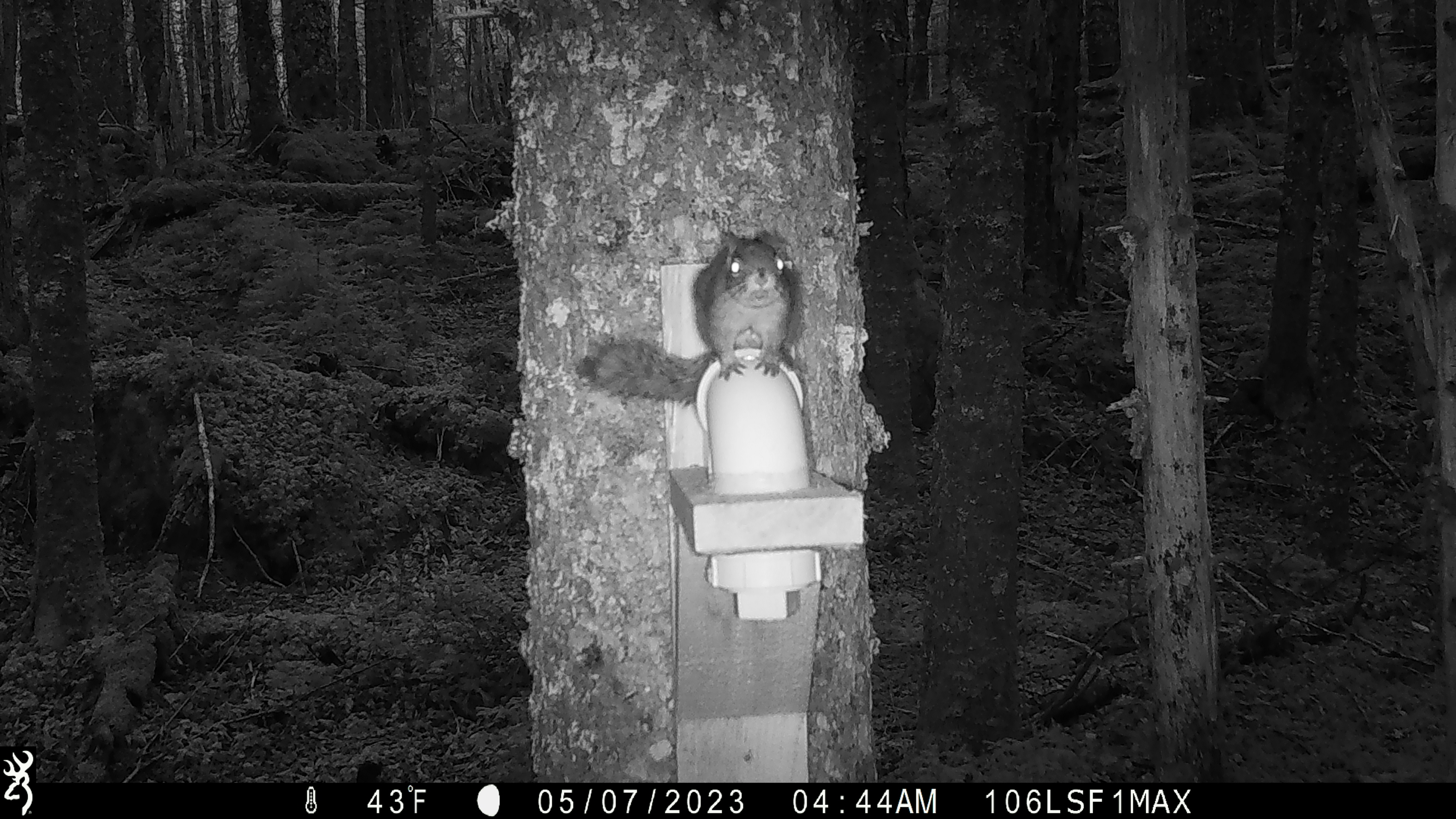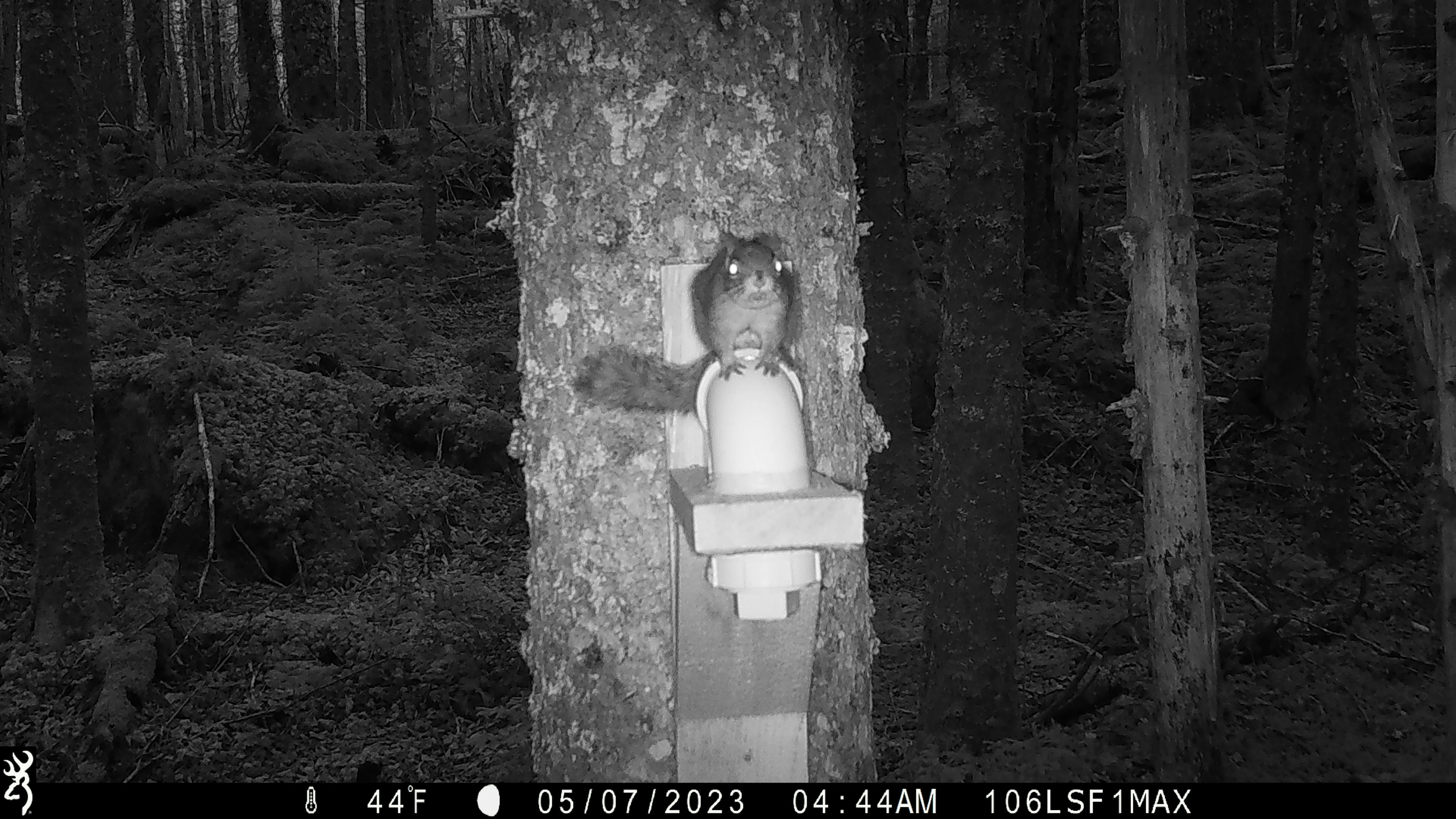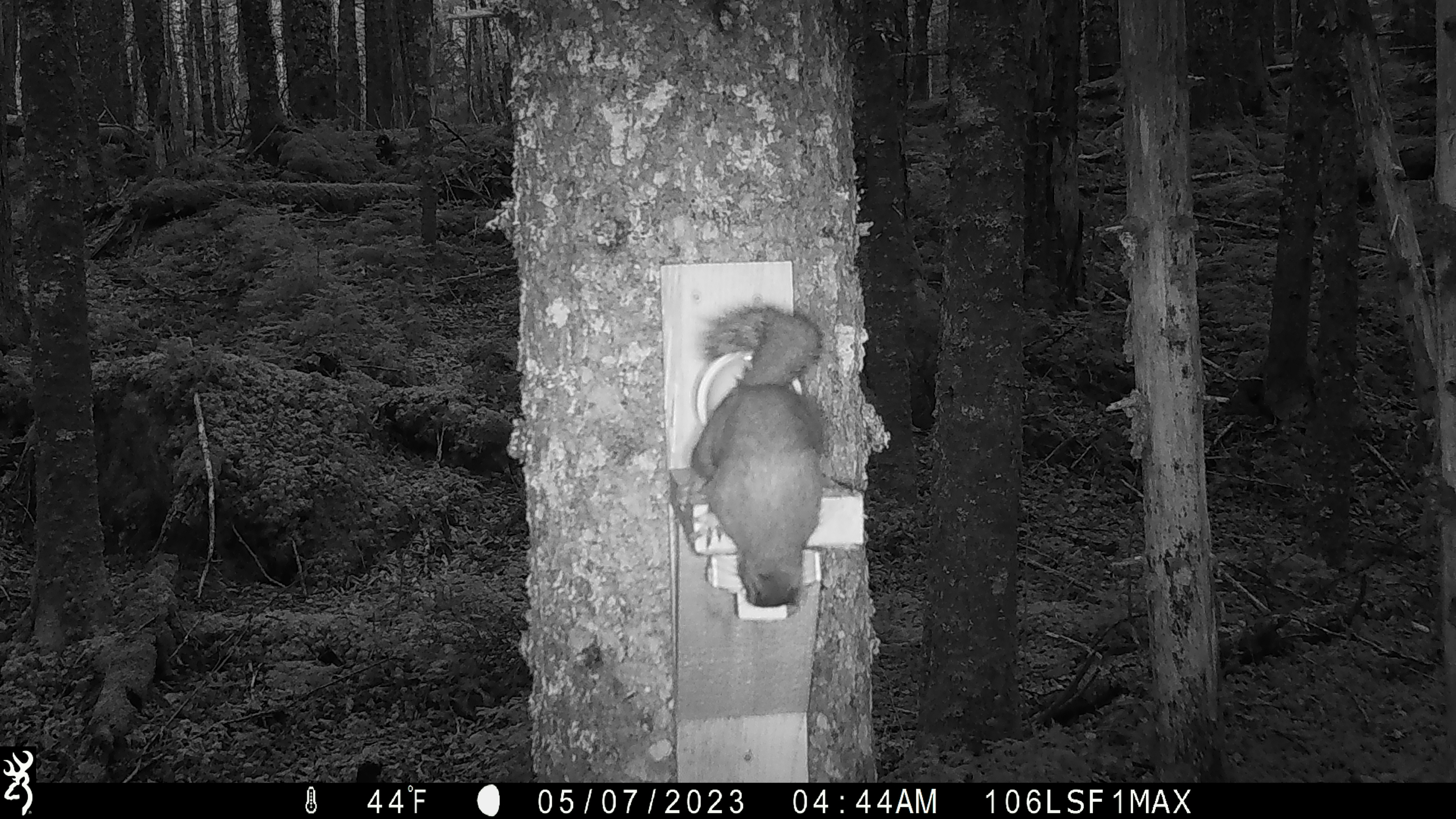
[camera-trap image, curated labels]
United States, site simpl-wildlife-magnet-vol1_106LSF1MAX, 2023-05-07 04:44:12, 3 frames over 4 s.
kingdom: Animalia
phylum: Chordata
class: Mammalia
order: Rodentia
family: Sciuridae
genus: Tamiasciurus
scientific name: Tamiasciurus hudsonicus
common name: red squirrel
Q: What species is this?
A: Red squirrel (Tamiasciurus hudsonicus).